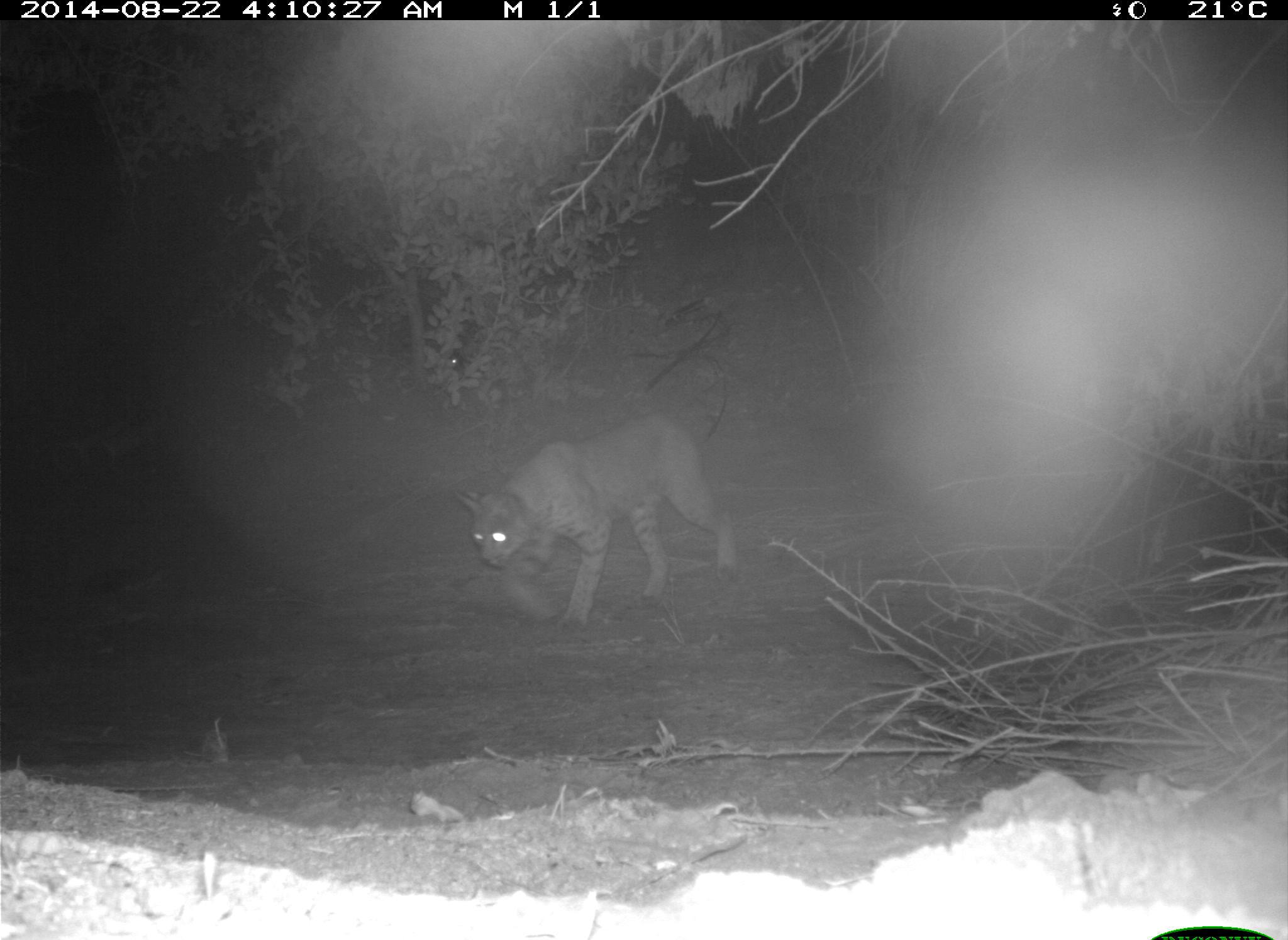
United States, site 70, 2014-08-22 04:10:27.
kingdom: Animalia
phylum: Chordata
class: Mammalia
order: Carnivora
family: Felidae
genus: Lynx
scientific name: Lynx rufus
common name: bobcat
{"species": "bobcat (Lynx rufus)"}